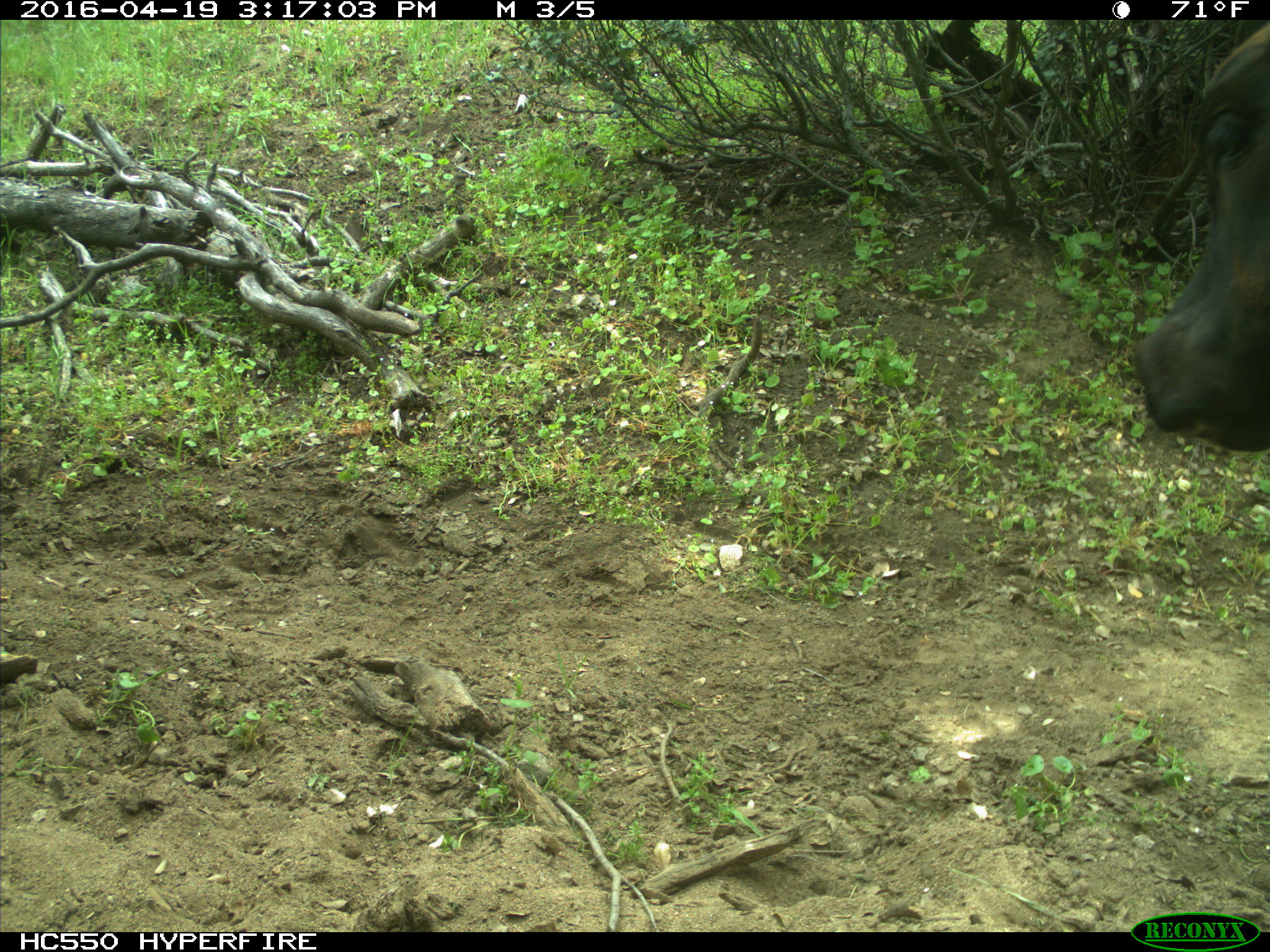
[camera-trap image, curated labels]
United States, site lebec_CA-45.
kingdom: Animalia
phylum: Chordata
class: Mammalia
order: Artiodactyla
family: Bovidae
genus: Bos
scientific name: Bos taurus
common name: domestic cow